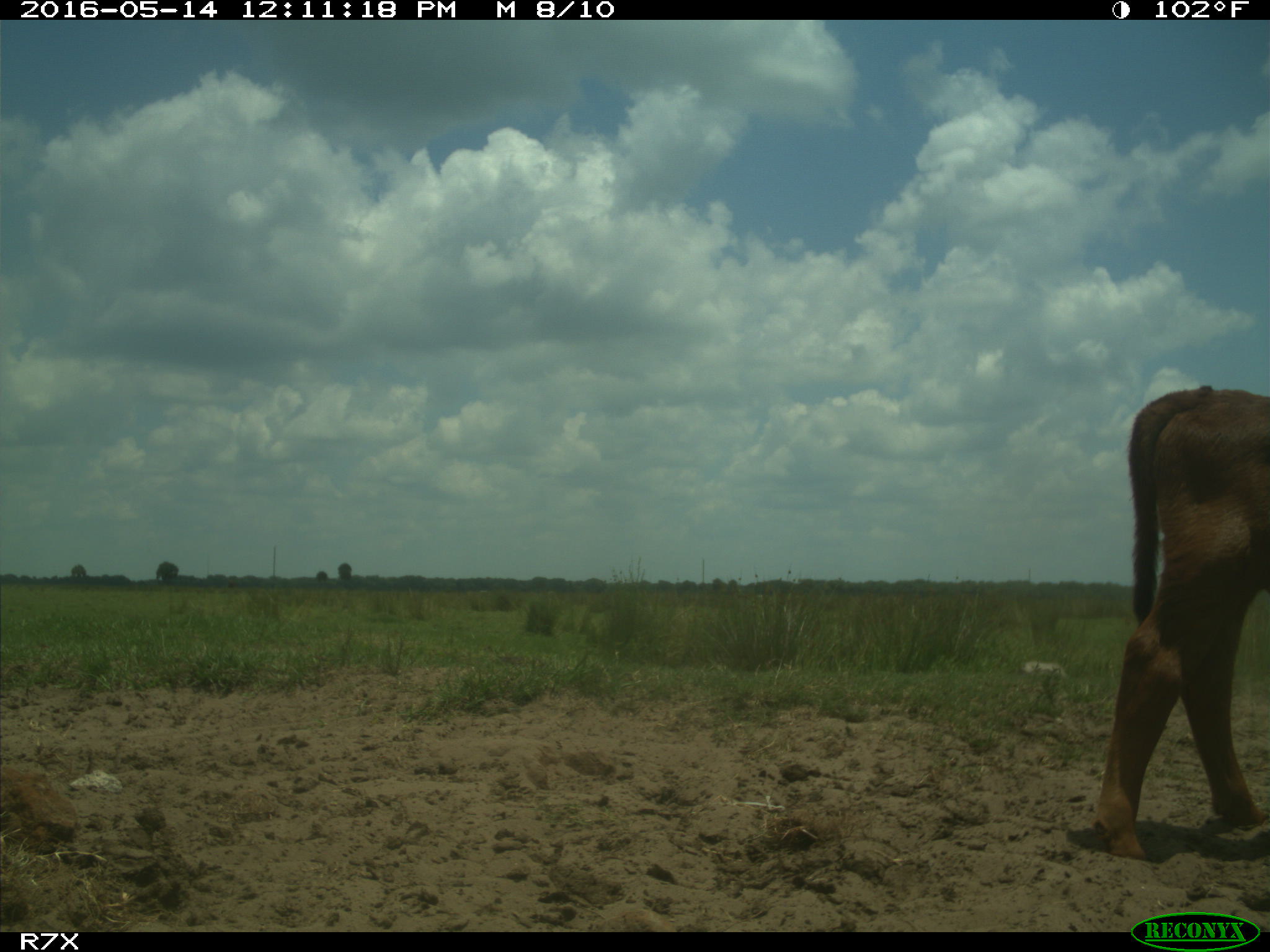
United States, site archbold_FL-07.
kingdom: Animalia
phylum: Chordata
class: Mammalia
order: Artiodactyla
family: Bovidae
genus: Bos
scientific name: Bos taurus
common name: domestic cow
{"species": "Bos taurus (domestic cow)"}